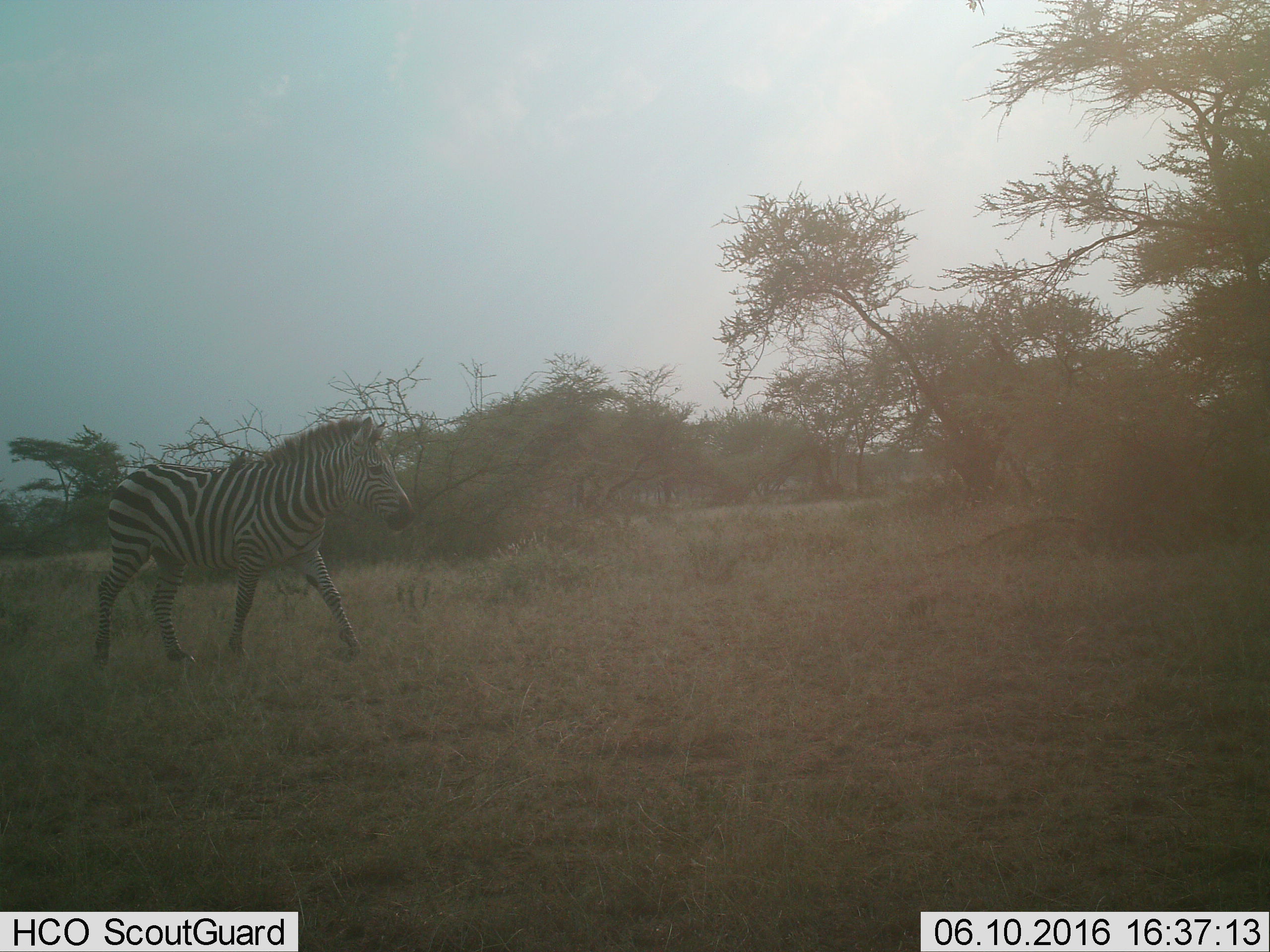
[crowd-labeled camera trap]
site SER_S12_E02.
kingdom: Animalia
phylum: Chordata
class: Mammalia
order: Perissodactyla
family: Equidae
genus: Equus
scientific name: Equus quagga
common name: plains zebra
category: zebraplains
Zebraplains (plains zebra) (Equus quagga), count 1. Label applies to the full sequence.